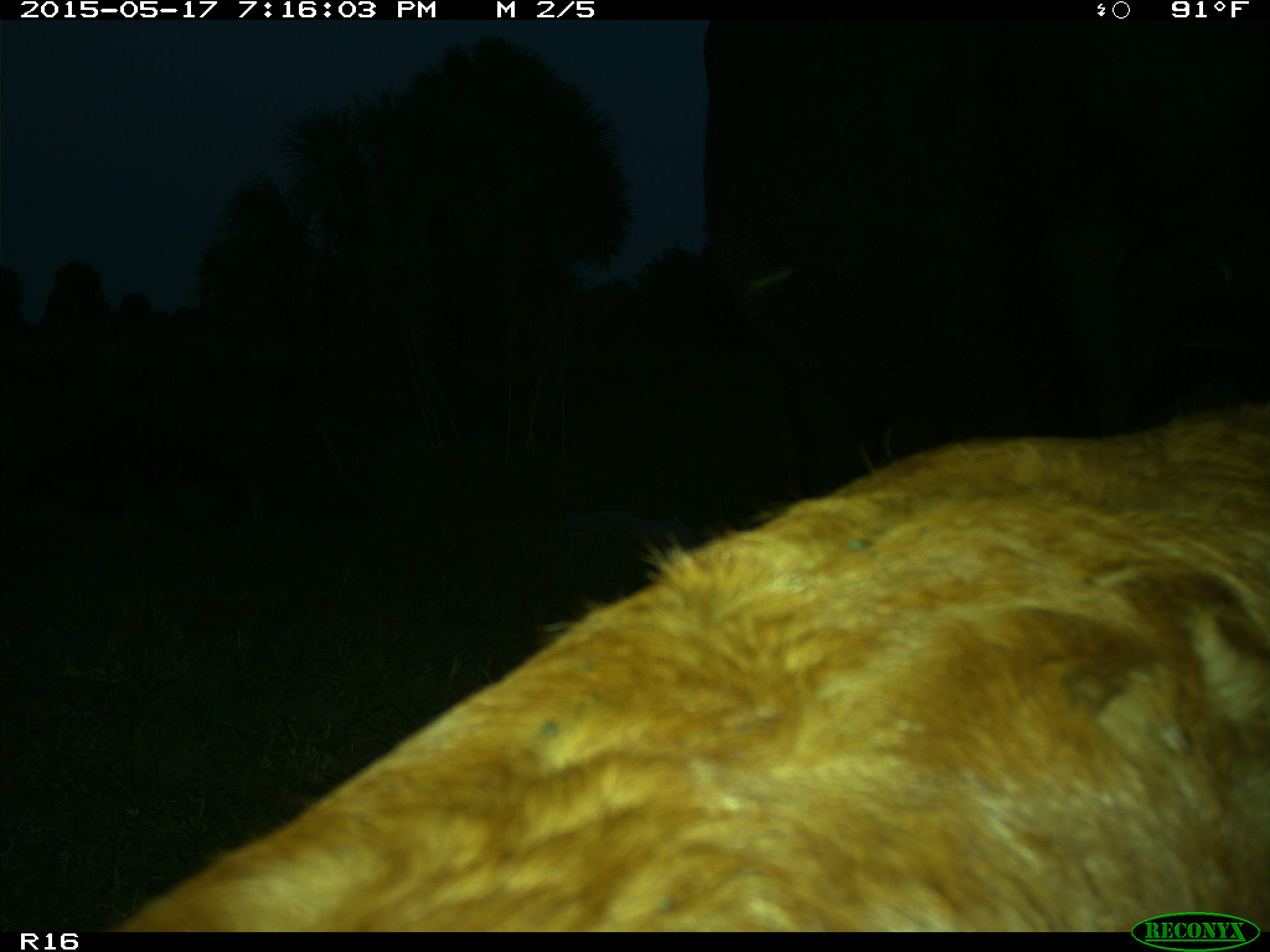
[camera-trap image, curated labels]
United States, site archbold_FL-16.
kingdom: Animalia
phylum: Chordata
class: Mammalia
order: Artiodactyla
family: Bovidae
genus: Bos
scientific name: Bos taurus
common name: domestic cow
Bos taurus (domestic cow).